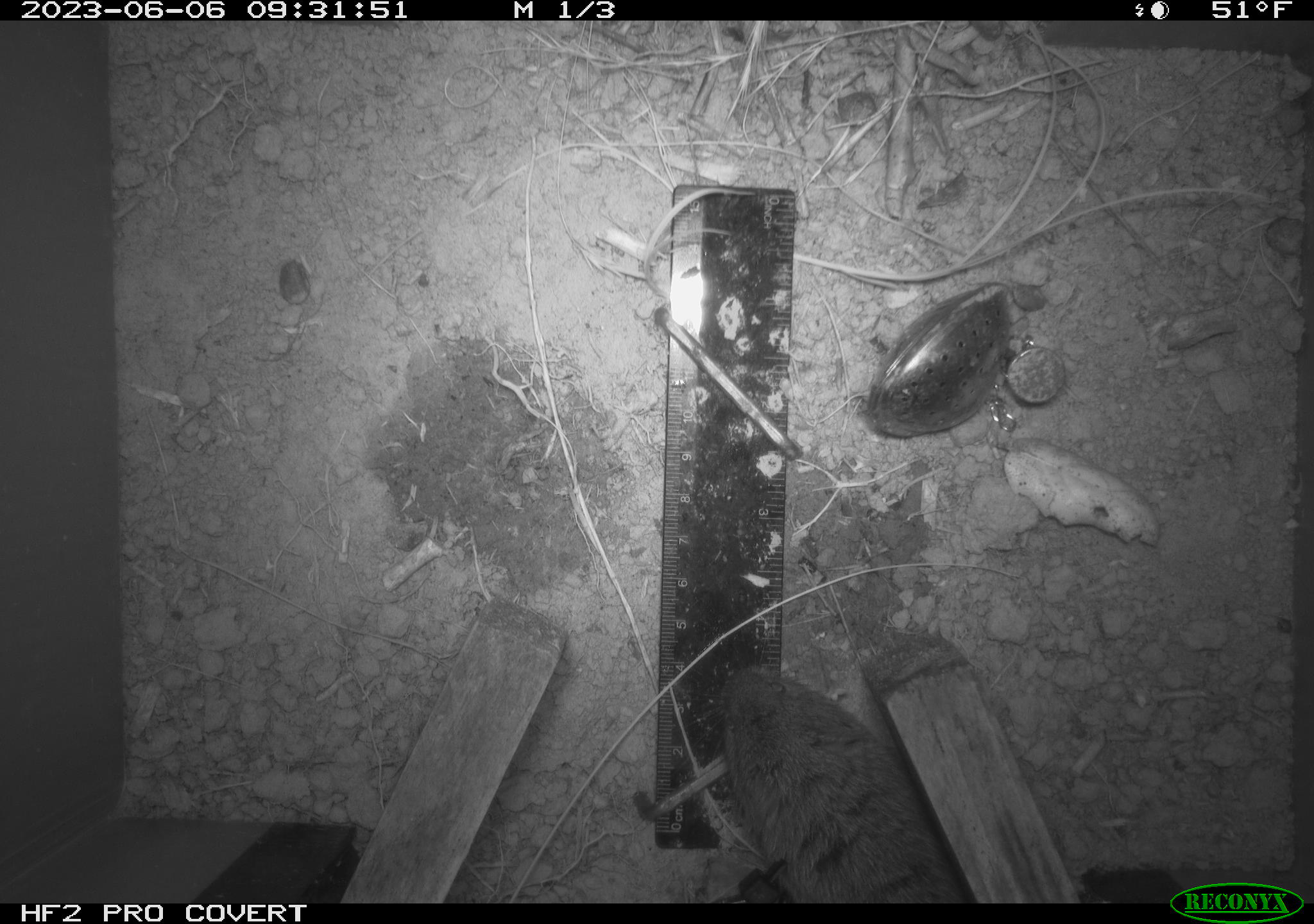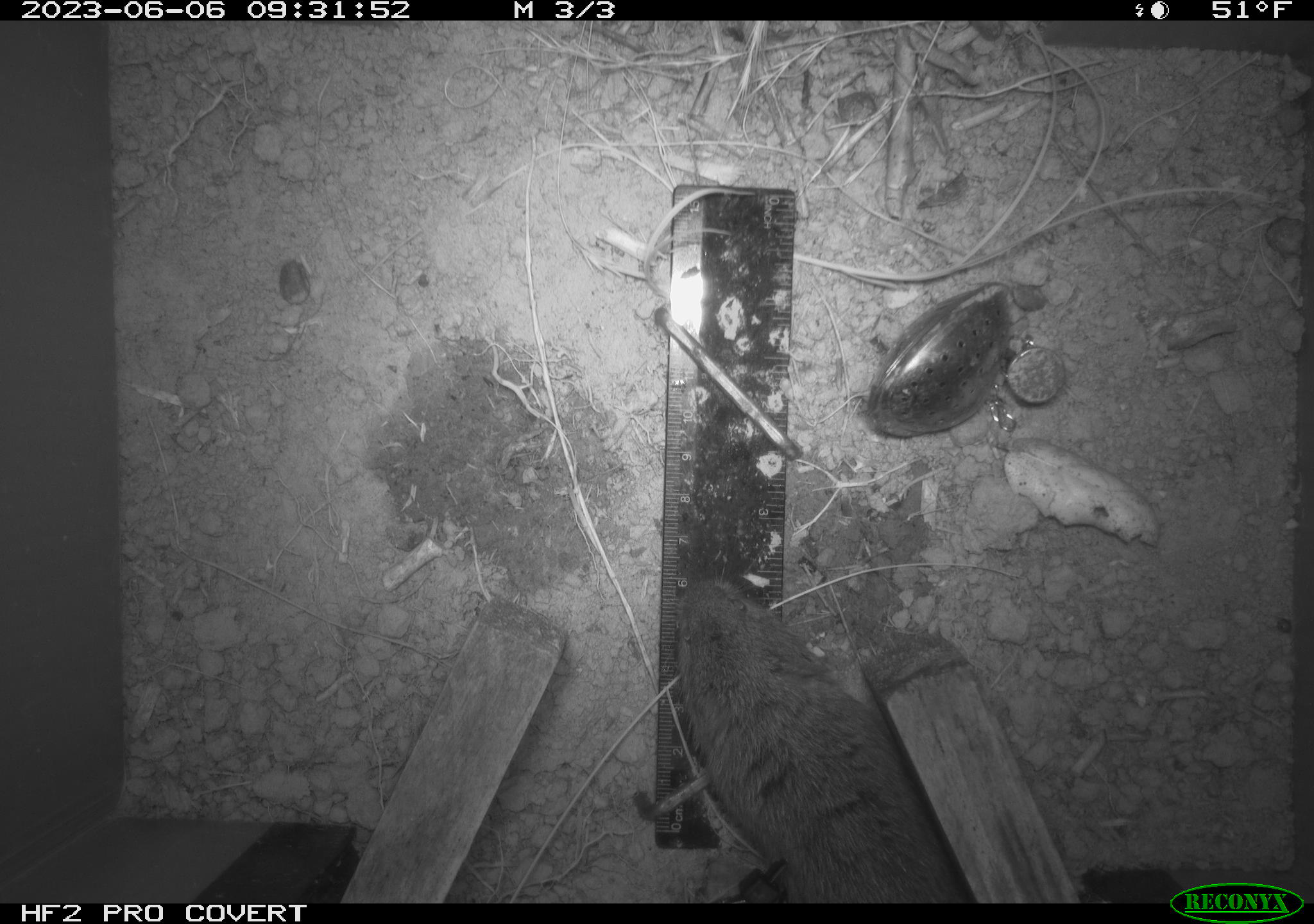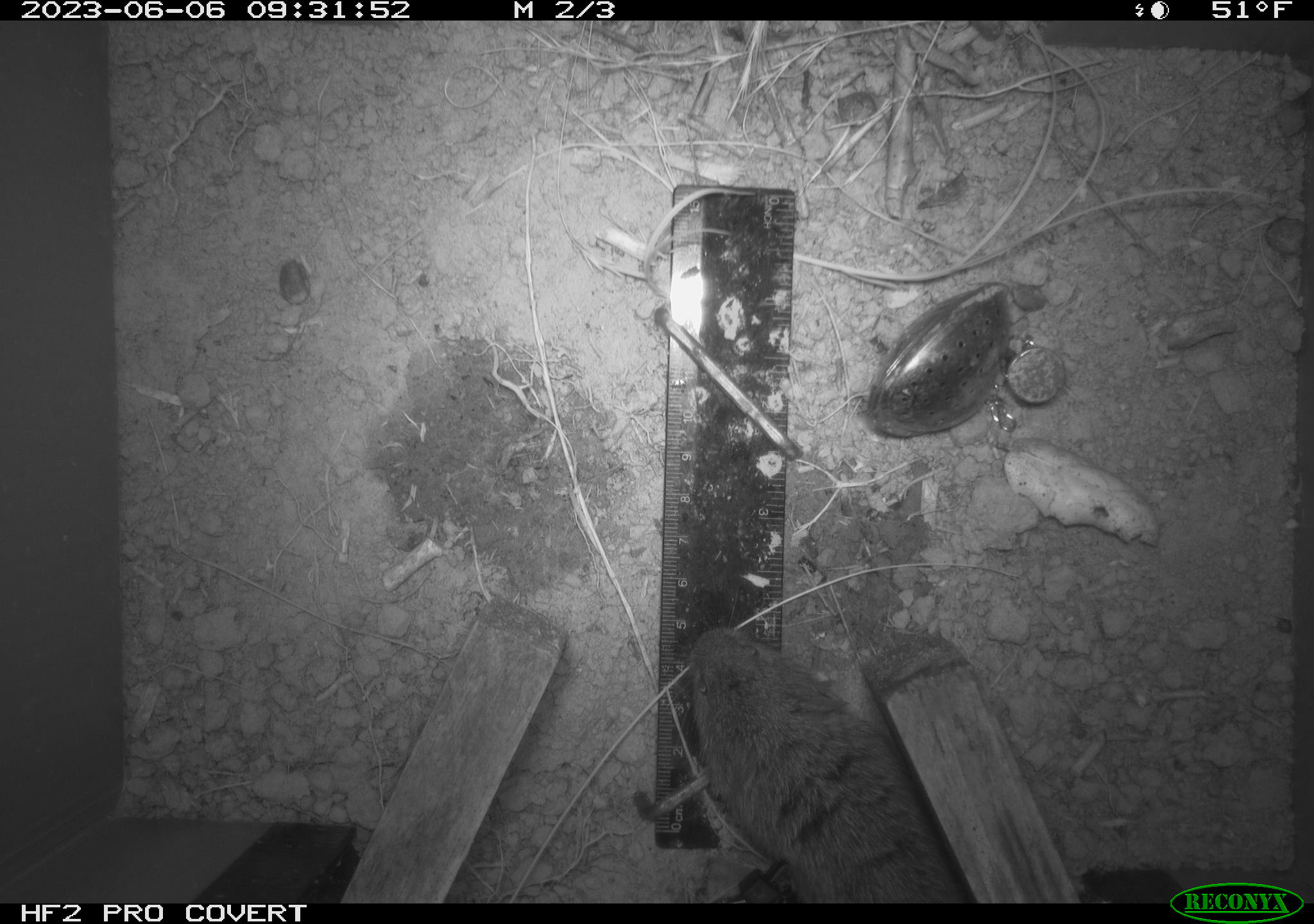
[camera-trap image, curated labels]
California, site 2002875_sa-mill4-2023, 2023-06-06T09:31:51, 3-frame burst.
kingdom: Animalia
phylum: Chordata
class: Mammalia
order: Rodentia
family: Cricetidae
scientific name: Arvicolinae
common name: voles, lemmings, and muskrats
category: arvicolinae subfamily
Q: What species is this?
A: Arvicolinae subfamily (voles, lemmings, and muskrats) (Arvicolinae).